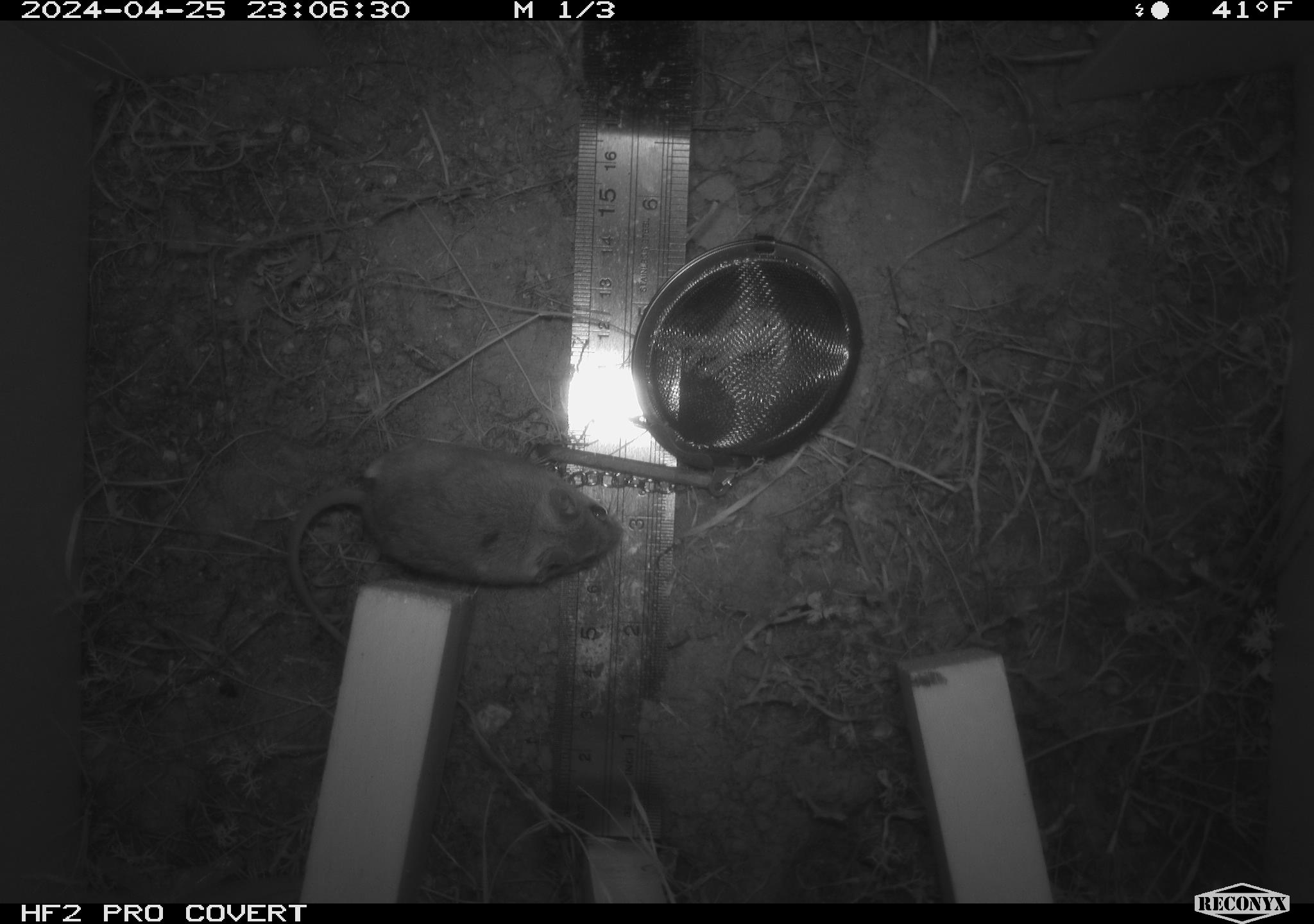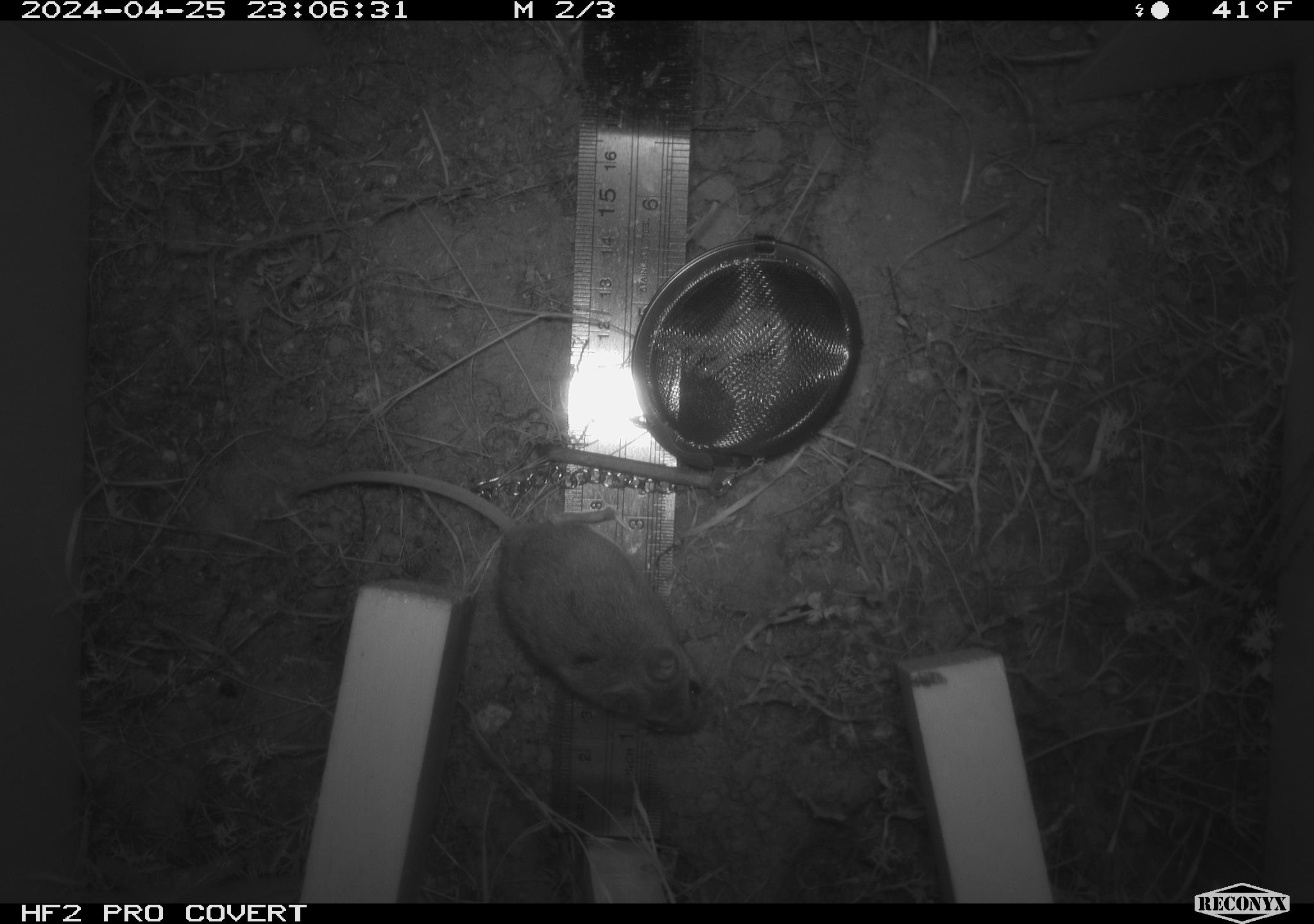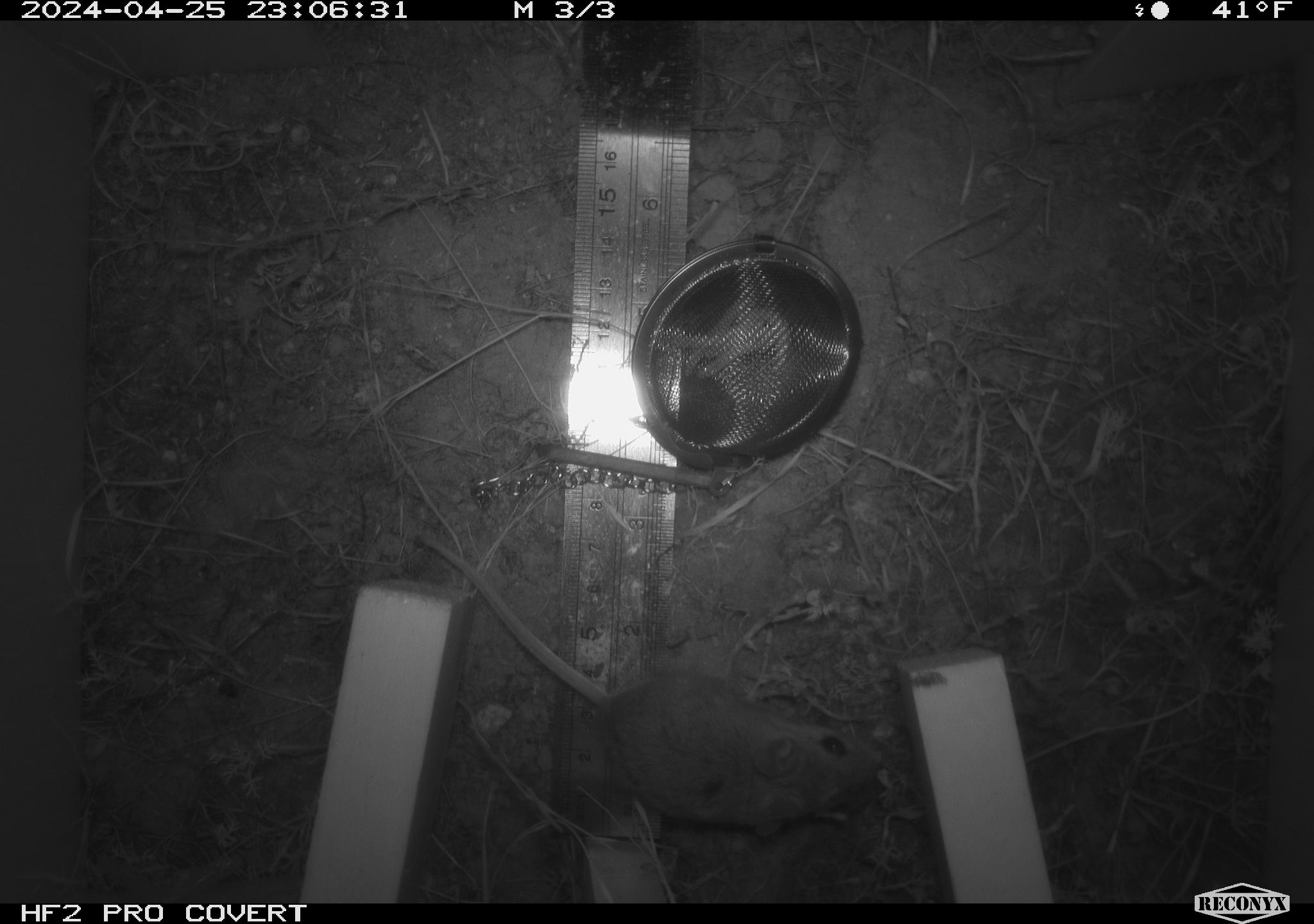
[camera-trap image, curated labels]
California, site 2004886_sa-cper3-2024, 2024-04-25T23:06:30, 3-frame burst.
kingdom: Animalia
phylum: Chordata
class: Mammalia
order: Rodentia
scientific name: Rodentia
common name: rodent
Rodent (Rodentia).